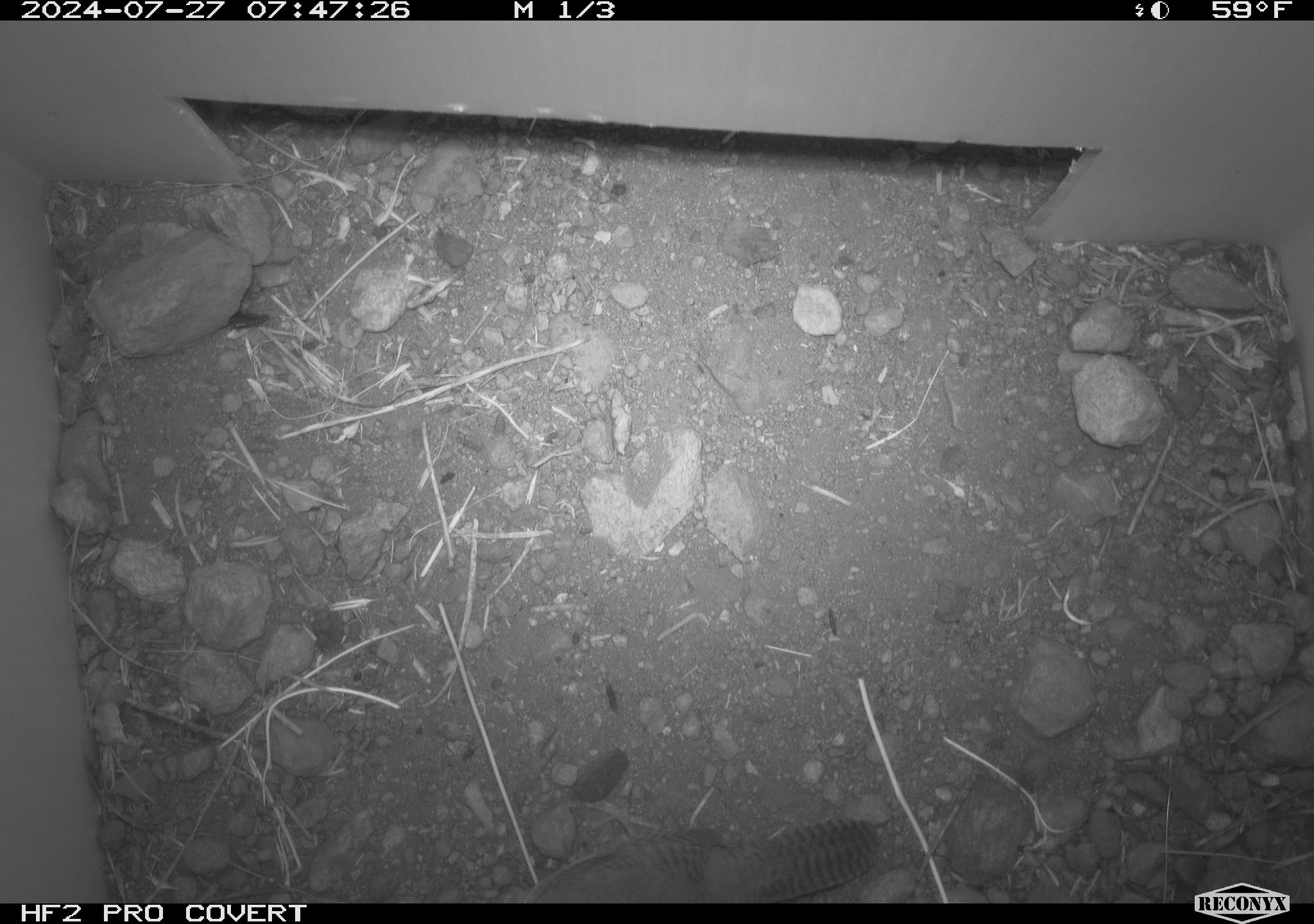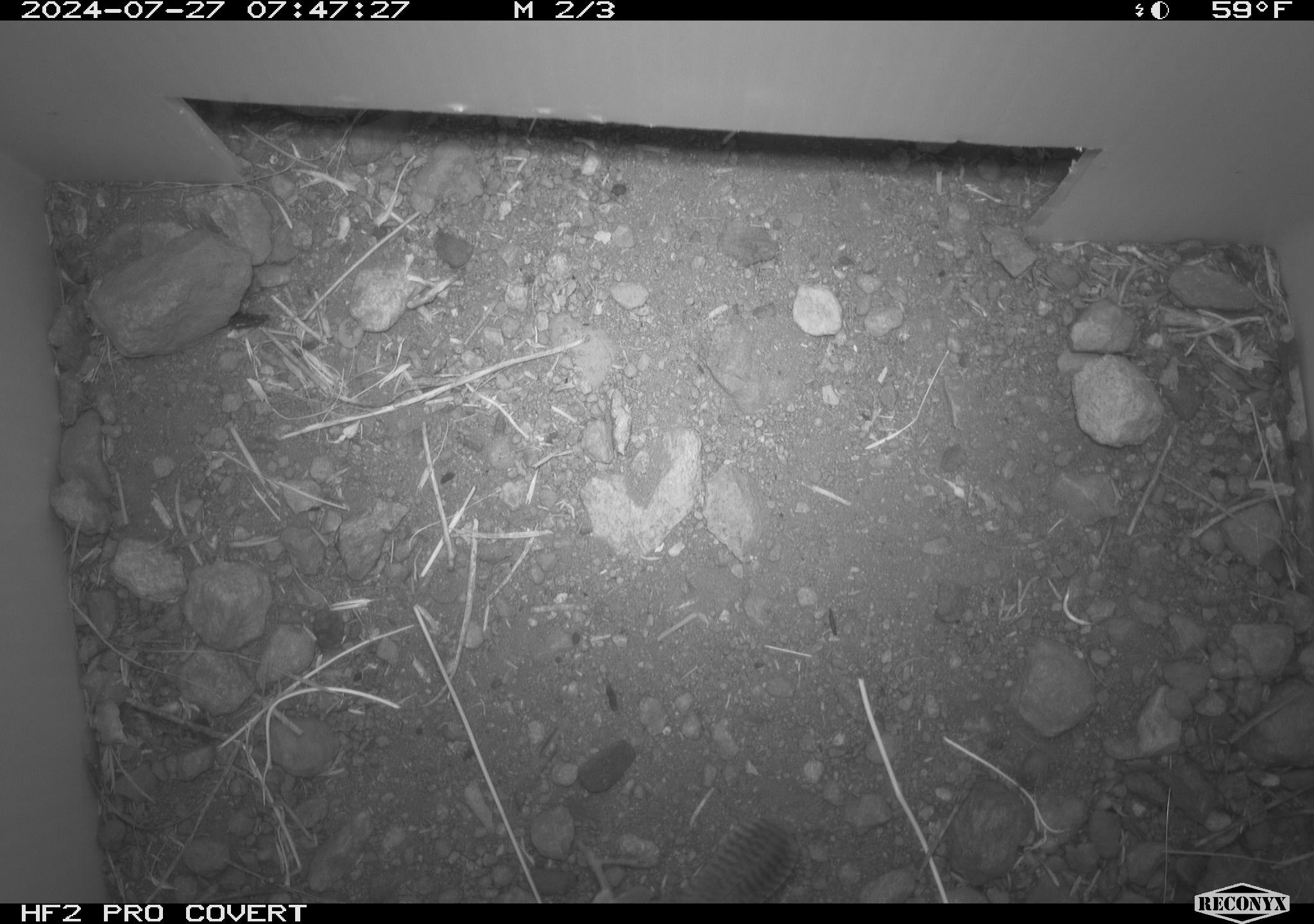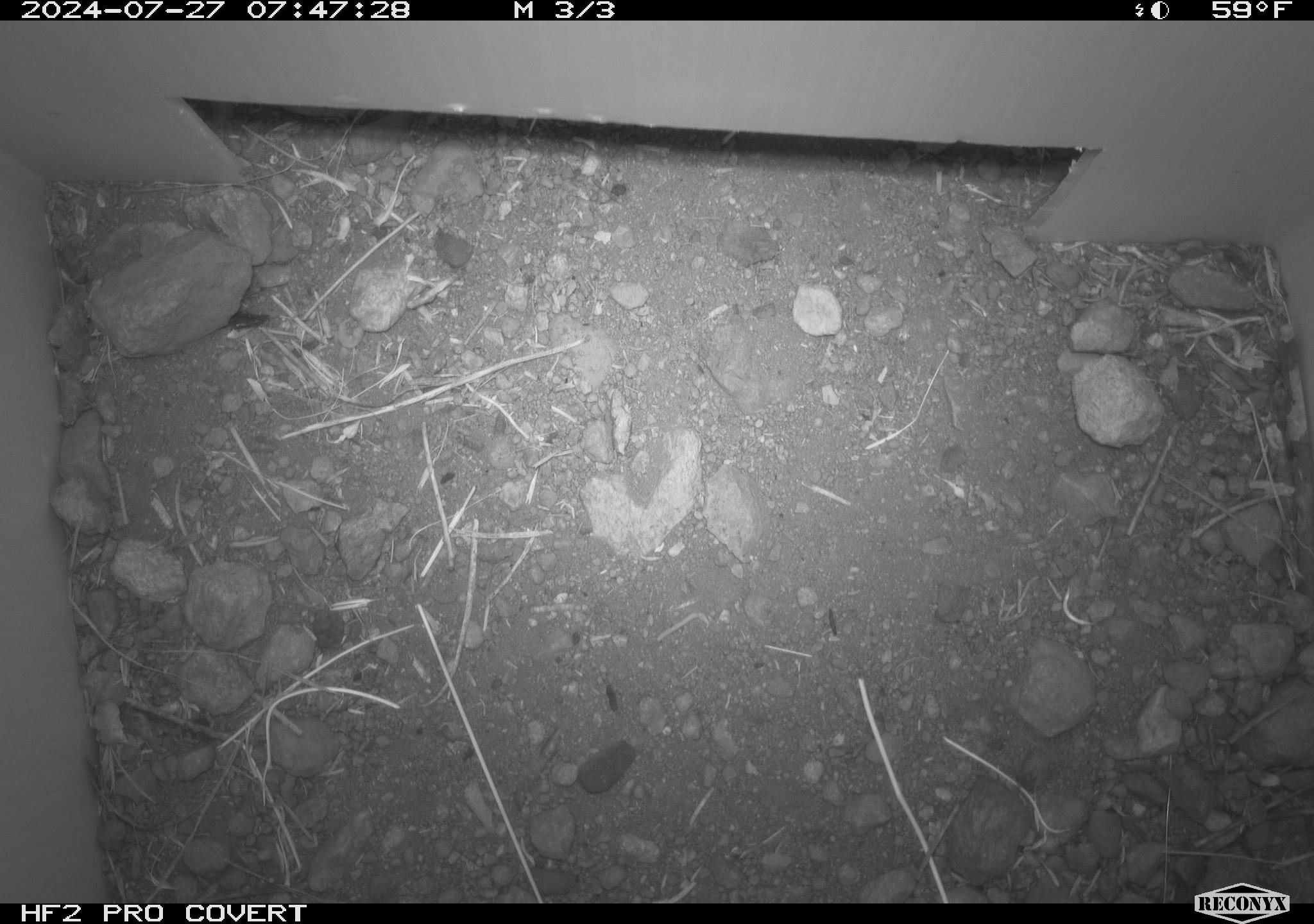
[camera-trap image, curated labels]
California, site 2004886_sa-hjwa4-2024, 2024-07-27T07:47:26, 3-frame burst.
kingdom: Animalia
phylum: Chordata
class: Aves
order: Passeriformes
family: Troglodytidae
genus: Troglodytes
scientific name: Troglodytes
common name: house wrens, winter wrens, and allies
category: troglodytes species